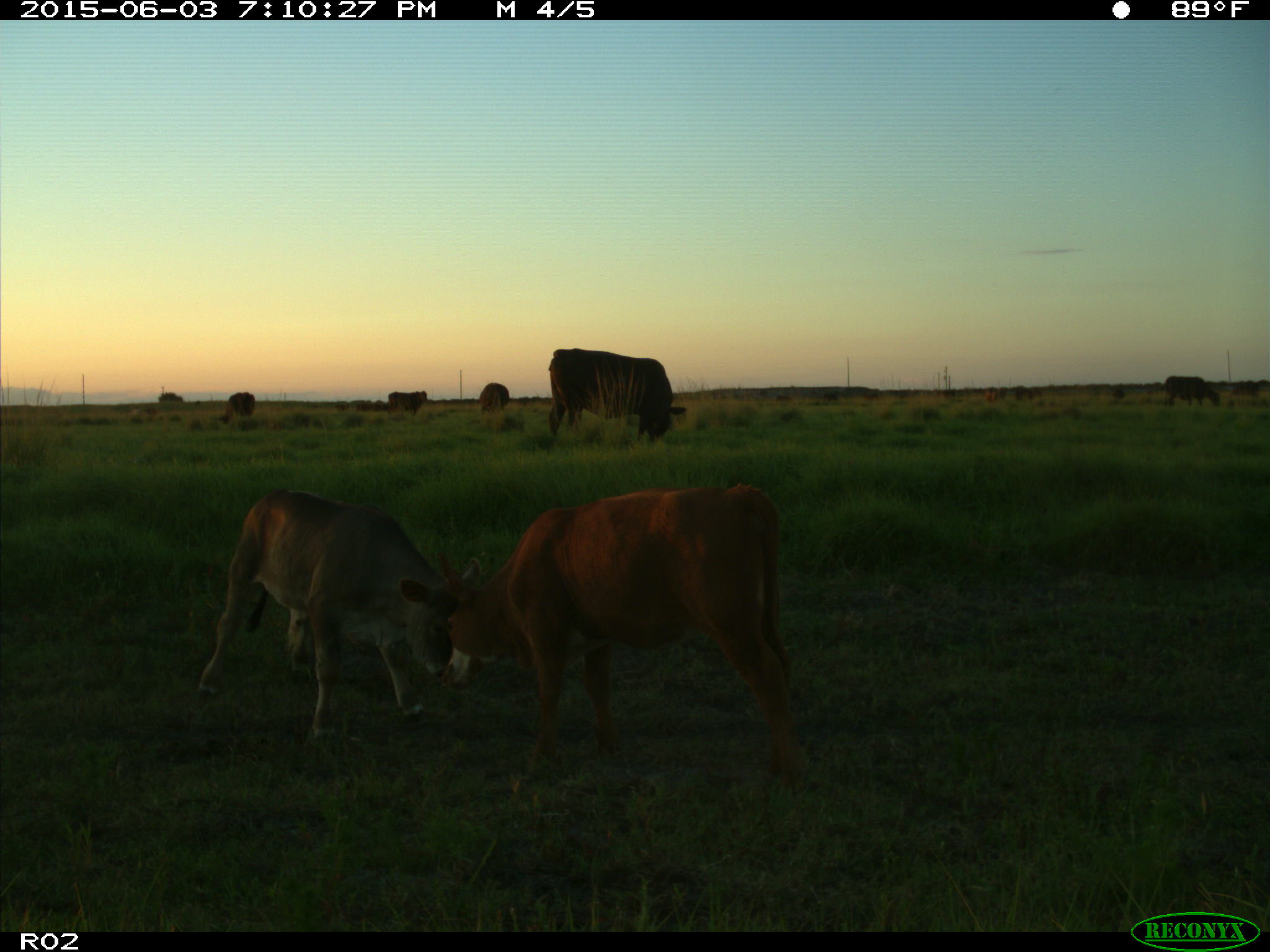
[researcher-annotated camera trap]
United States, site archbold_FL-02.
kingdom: Animalia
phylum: Chordata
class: Mammalia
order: Artiodactyla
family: Bovidae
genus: Bos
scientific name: Bos taurus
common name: domestic cow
Bos taurus (domestic cow).